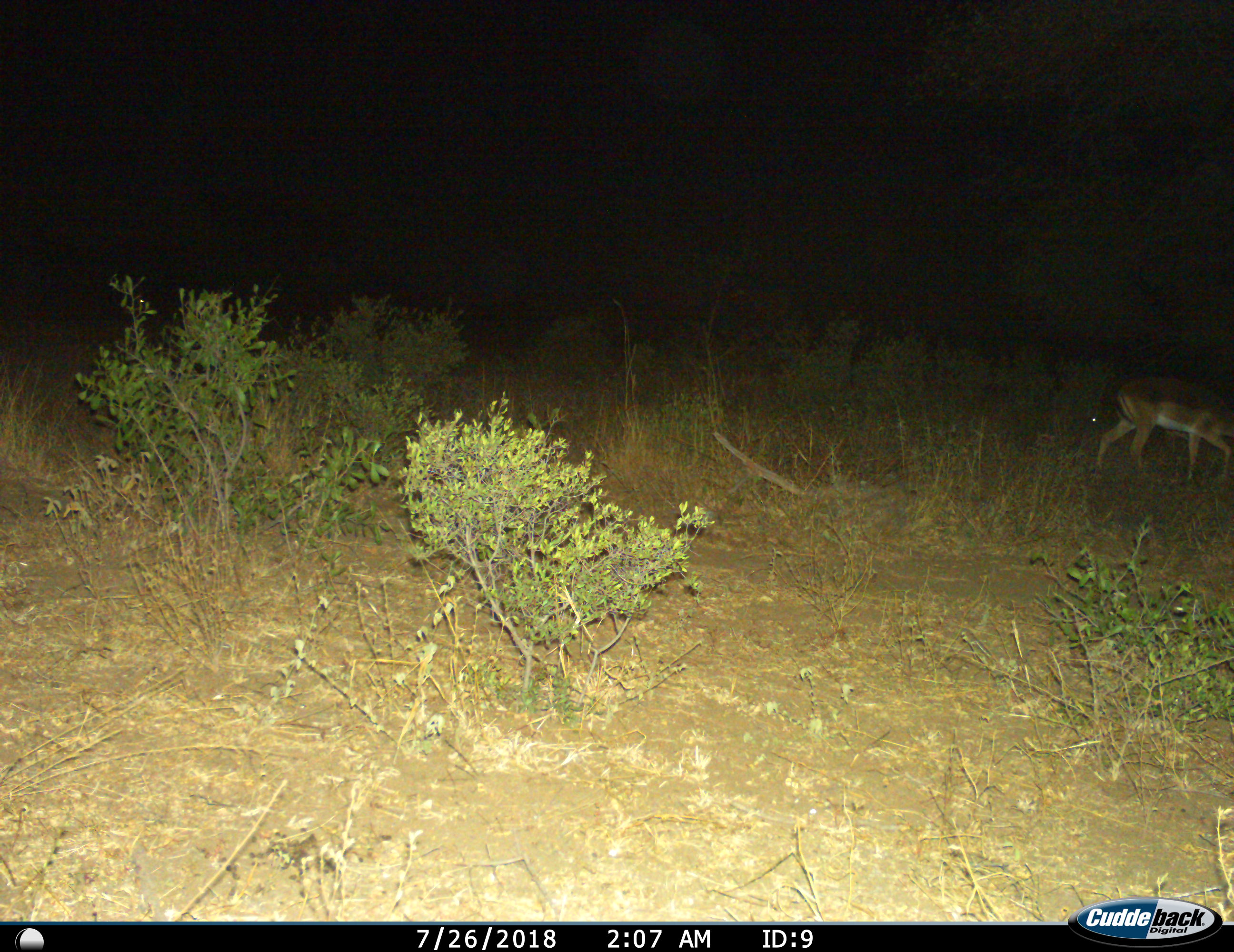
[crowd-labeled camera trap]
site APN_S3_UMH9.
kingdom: Animalia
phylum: Chordata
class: Mammalia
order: Artiodactyla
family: Bovidae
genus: Aepyceros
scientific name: Aepyceros melampus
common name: impala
Impala (Aepyceros melampus), count 1. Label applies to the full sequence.